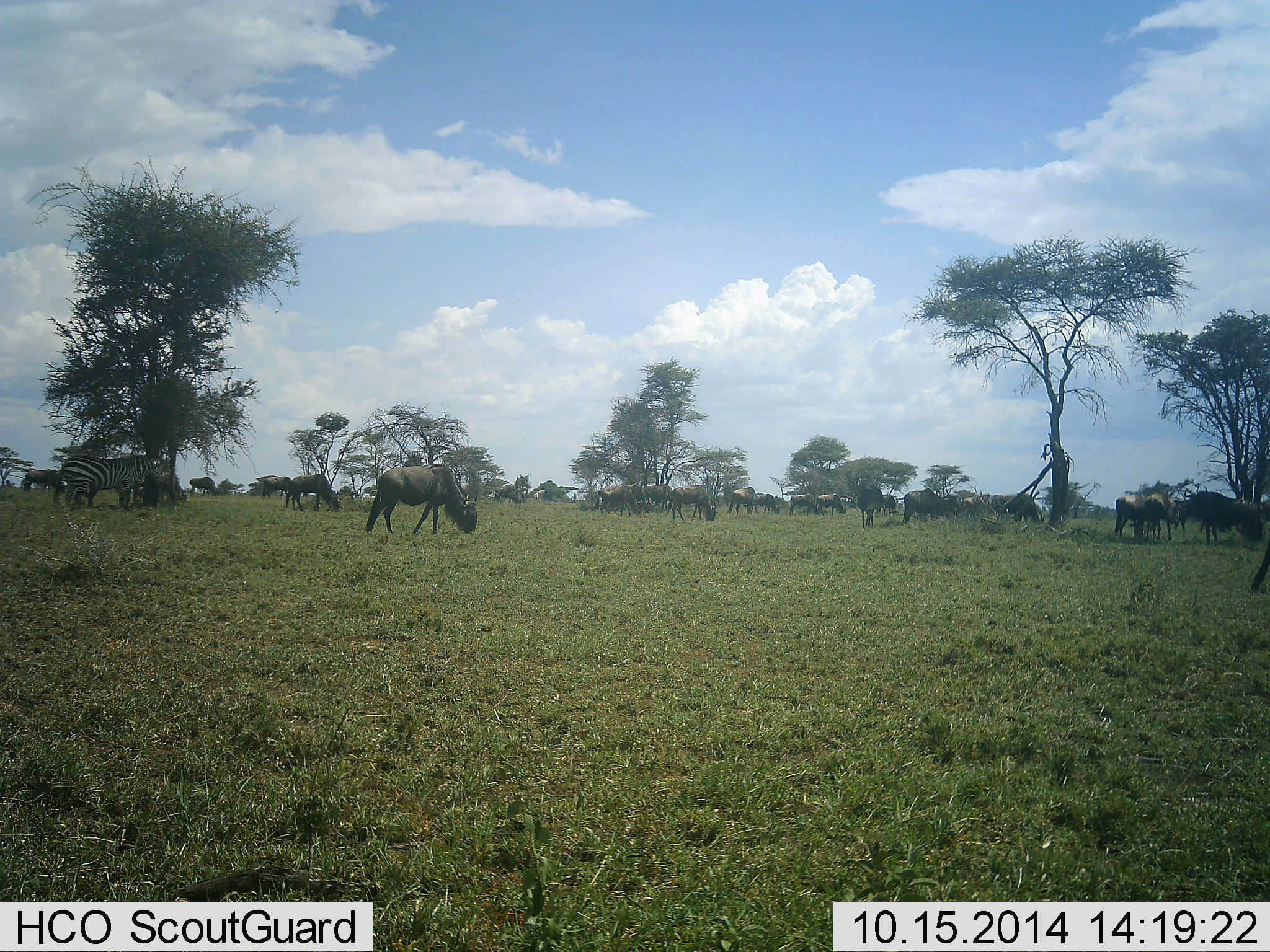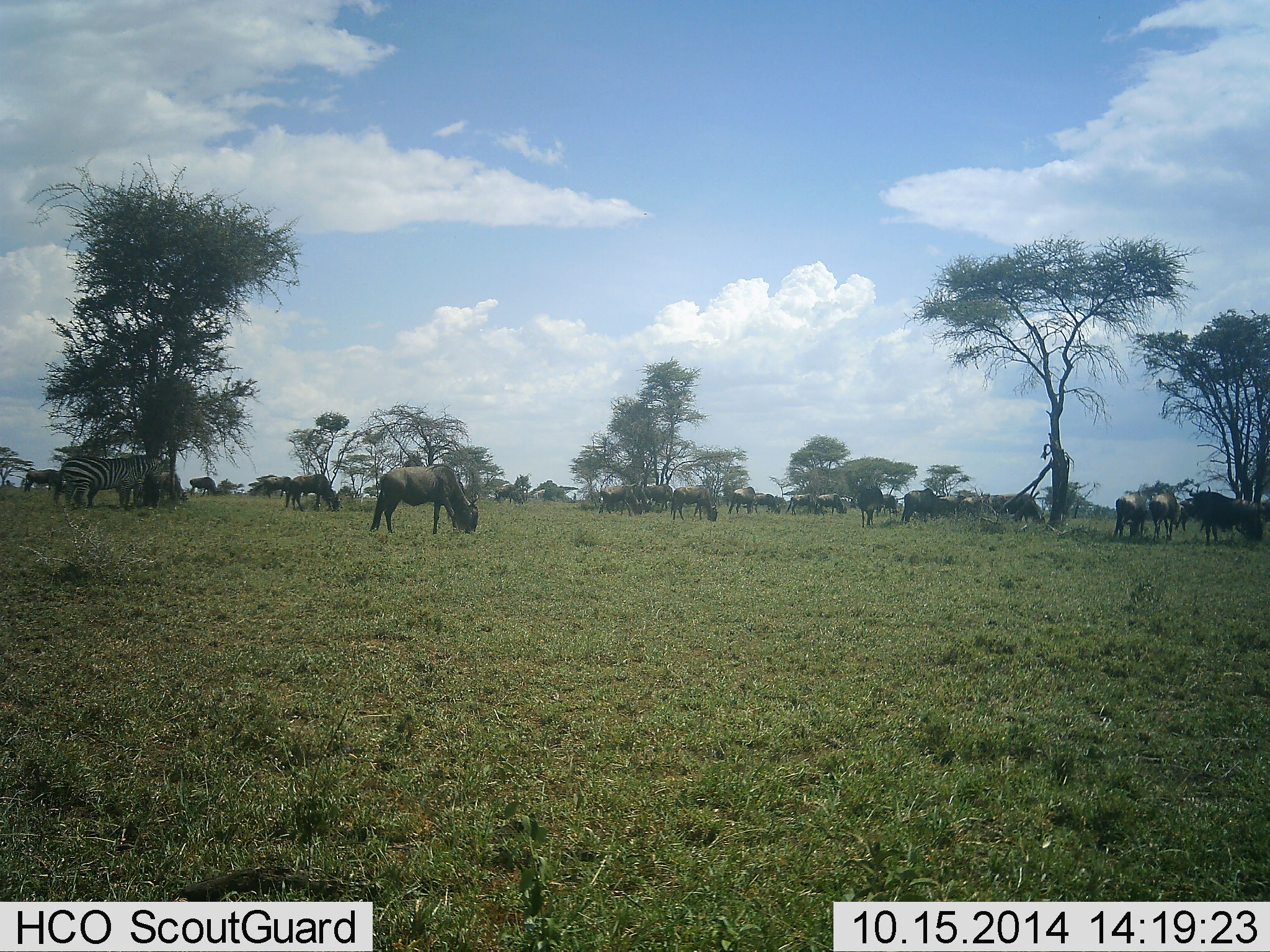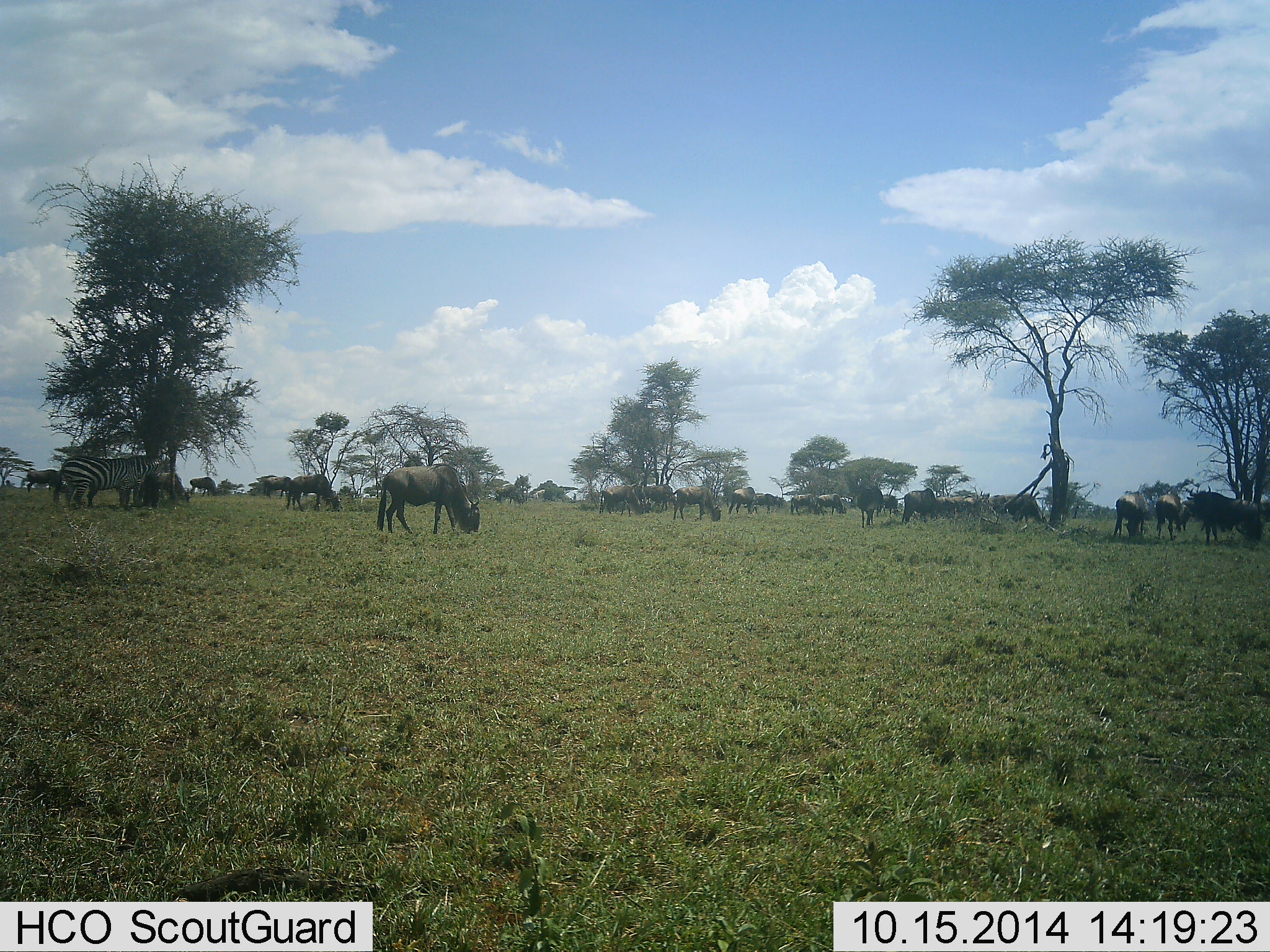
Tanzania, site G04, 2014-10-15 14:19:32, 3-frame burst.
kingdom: Animalia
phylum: Chordata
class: Mammalia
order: Artiodactyla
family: Bovidae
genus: Connochaetes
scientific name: Connochaetes taurinus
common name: blue wildebeest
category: wildebeest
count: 11-50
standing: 41%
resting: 0%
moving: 24%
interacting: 0%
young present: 0%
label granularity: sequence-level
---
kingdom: Animalia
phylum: Chordata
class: Mammalia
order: Perissodactyla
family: Equidae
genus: Equus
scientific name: Equus quagga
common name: plains zebra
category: zebra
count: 1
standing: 91%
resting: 0%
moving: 9%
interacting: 0%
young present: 0%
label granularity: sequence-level